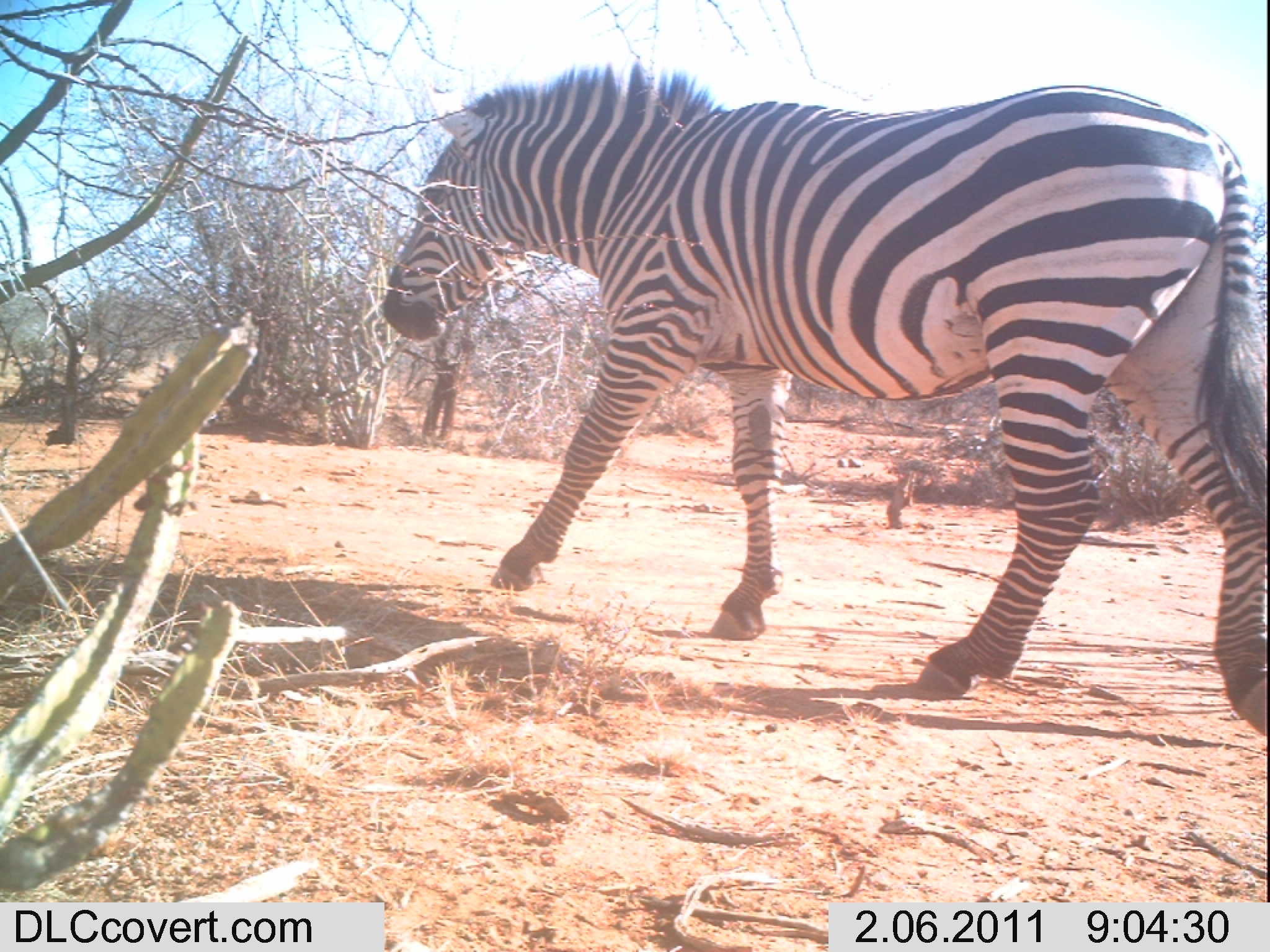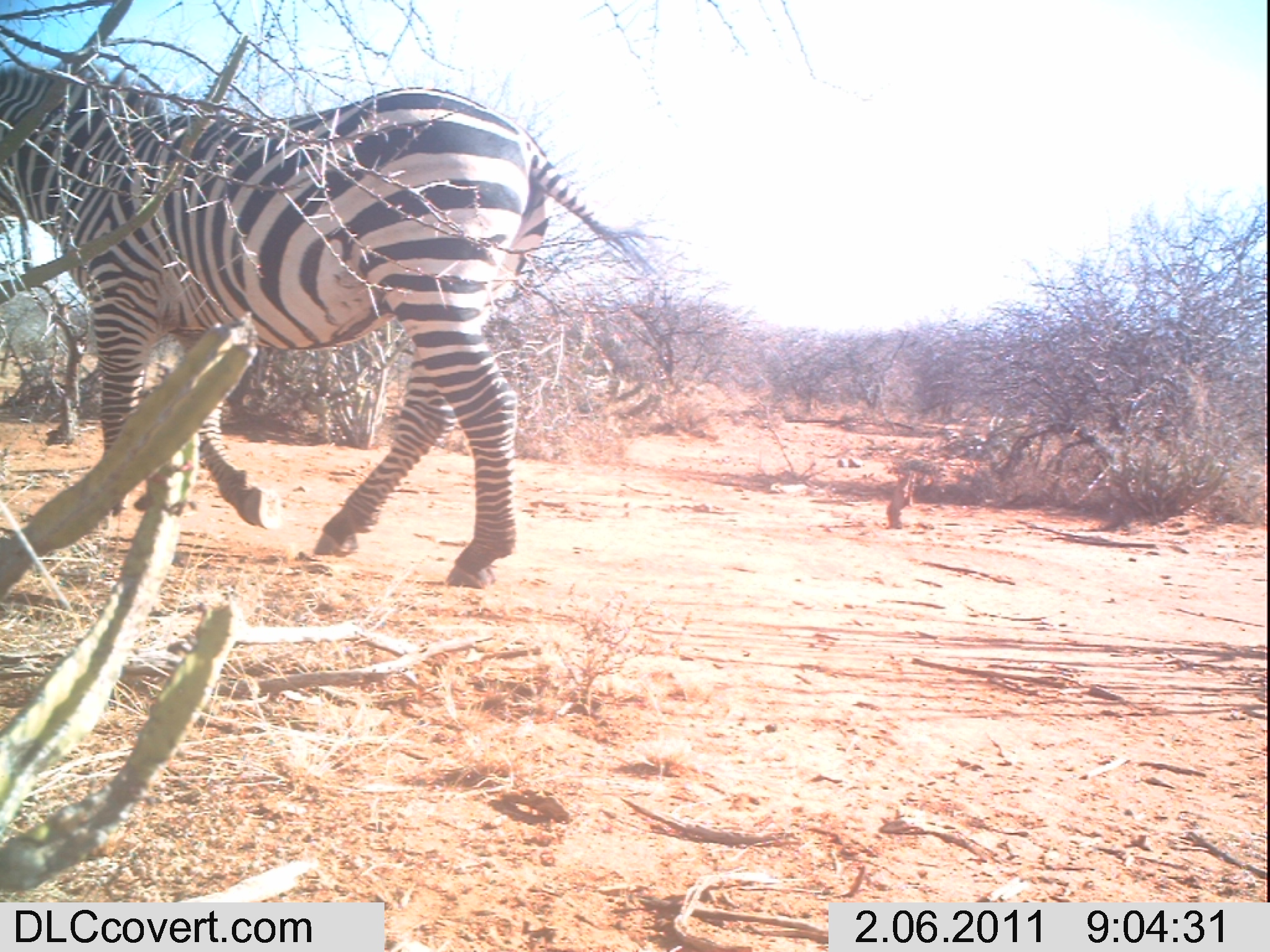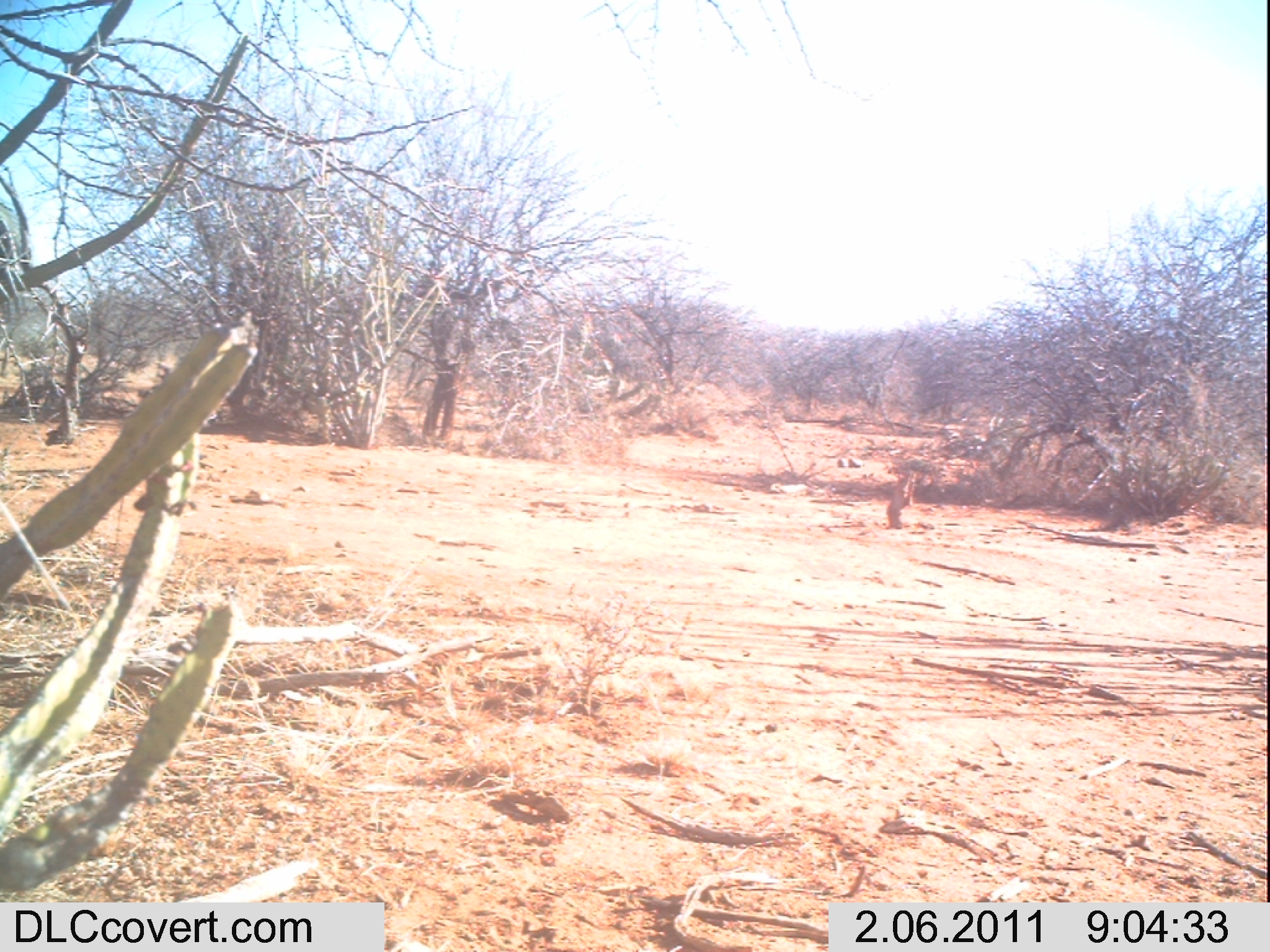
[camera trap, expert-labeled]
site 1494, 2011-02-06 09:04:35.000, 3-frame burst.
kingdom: Animalia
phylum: Chordata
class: Mammalia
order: Perissodactyla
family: Equidae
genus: Equus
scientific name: Equus quagga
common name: plains zebra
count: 1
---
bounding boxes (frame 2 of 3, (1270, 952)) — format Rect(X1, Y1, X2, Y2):
equus quagga: Rect(0, 64, 657, 587)